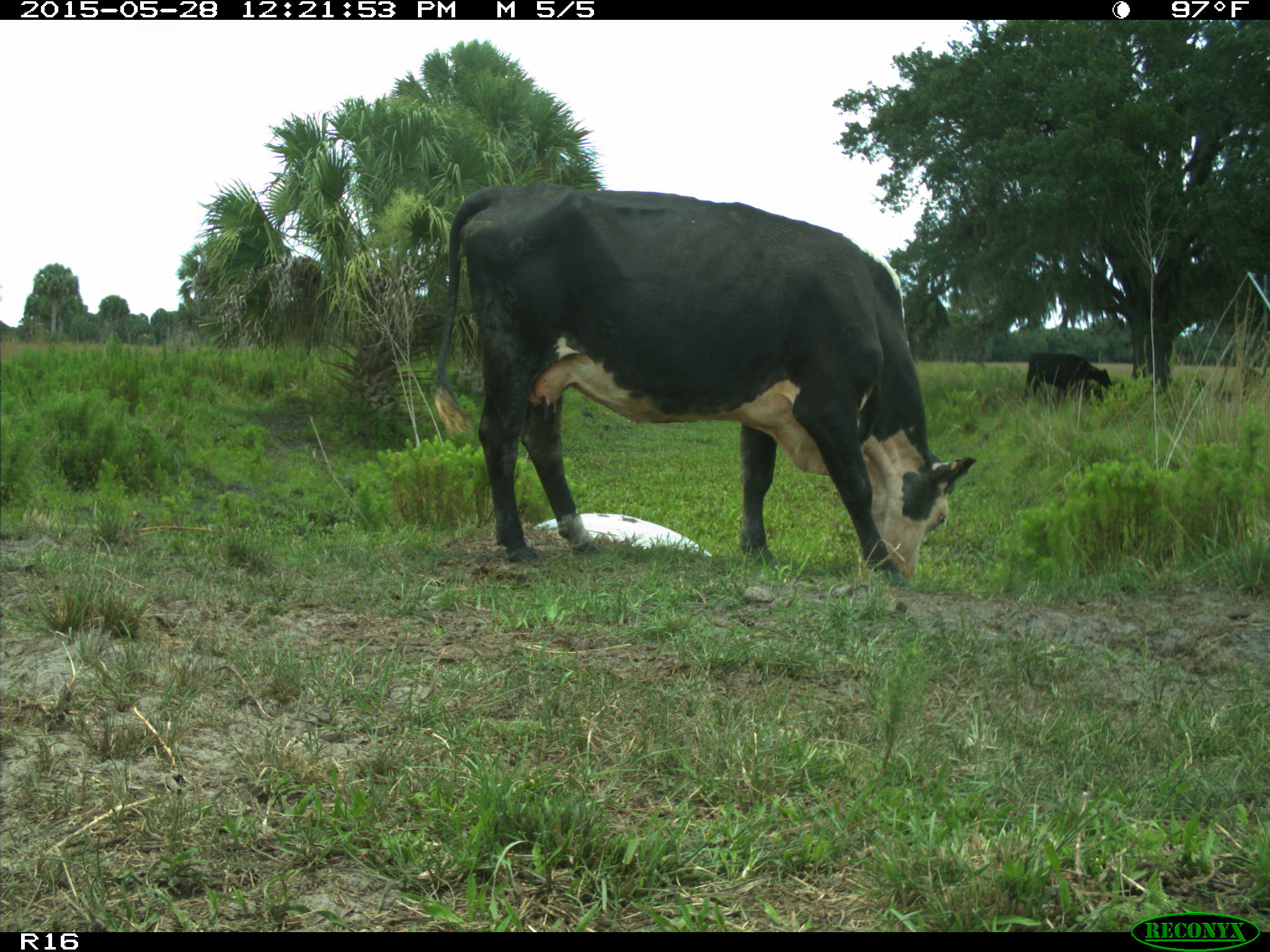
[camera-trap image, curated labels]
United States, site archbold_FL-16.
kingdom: Animalia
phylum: Chordata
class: Mammalia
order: Artiodactyla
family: Bovidae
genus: Bos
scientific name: Bos taurus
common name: domestic cow